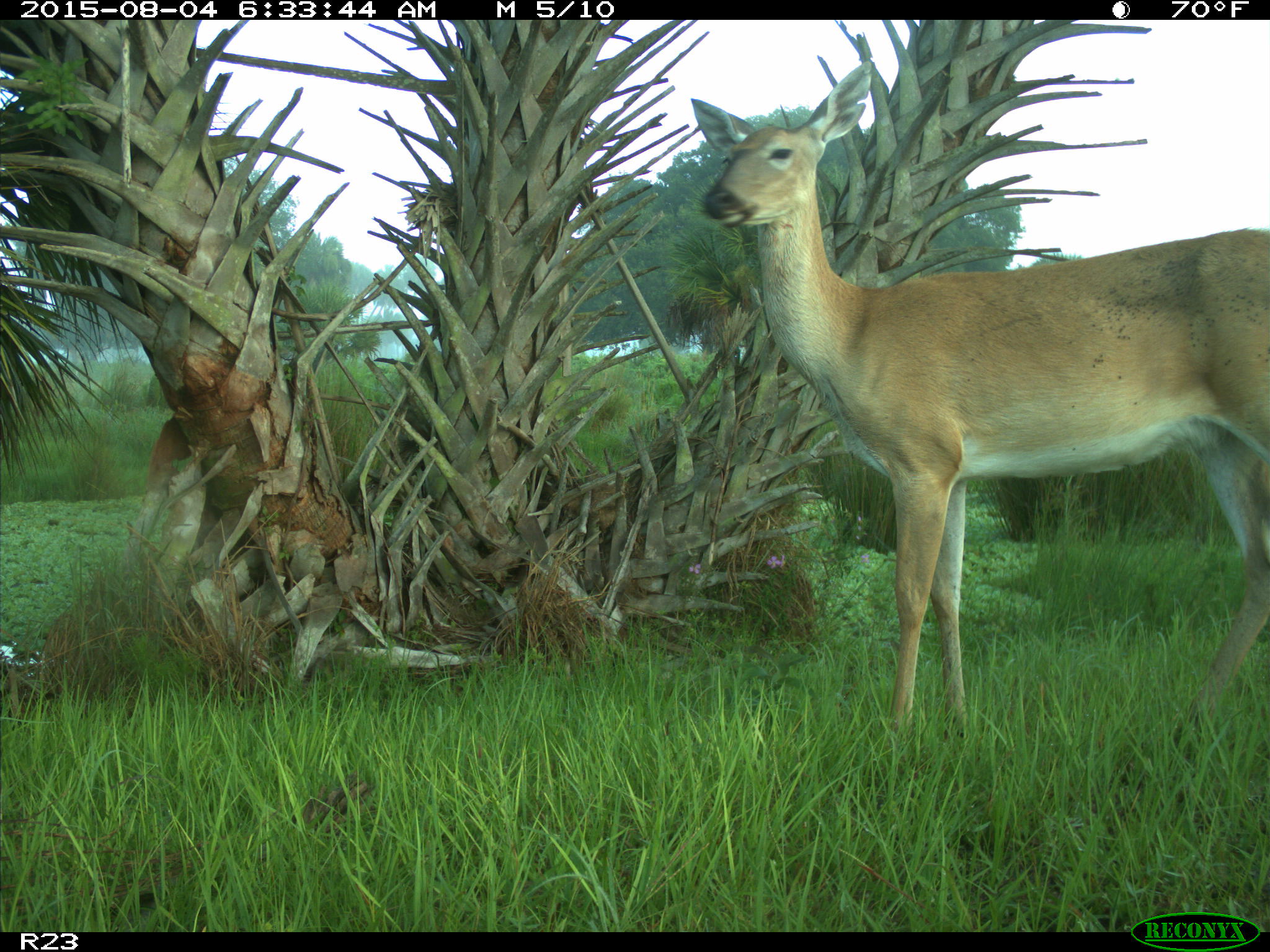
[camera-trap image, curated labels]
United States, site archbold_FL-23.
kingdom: Animalia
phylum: Chordata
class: Mammalia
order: Artiodactyla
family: Cervidae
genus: Odocoileus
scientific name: Odocoileus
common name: deer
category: unidentified deer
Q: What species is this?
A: Unidentified deer (deer) (Odocoileus).